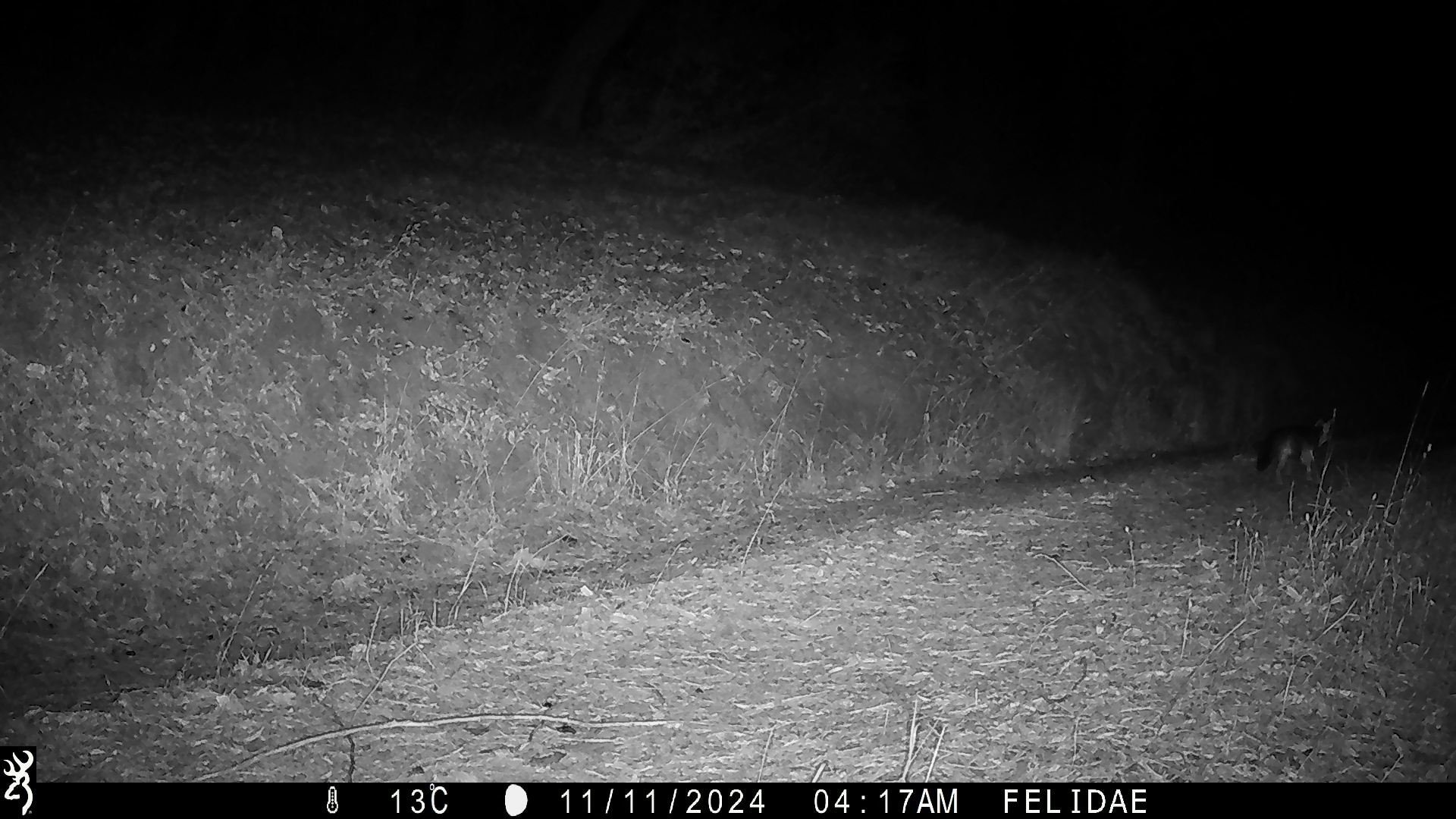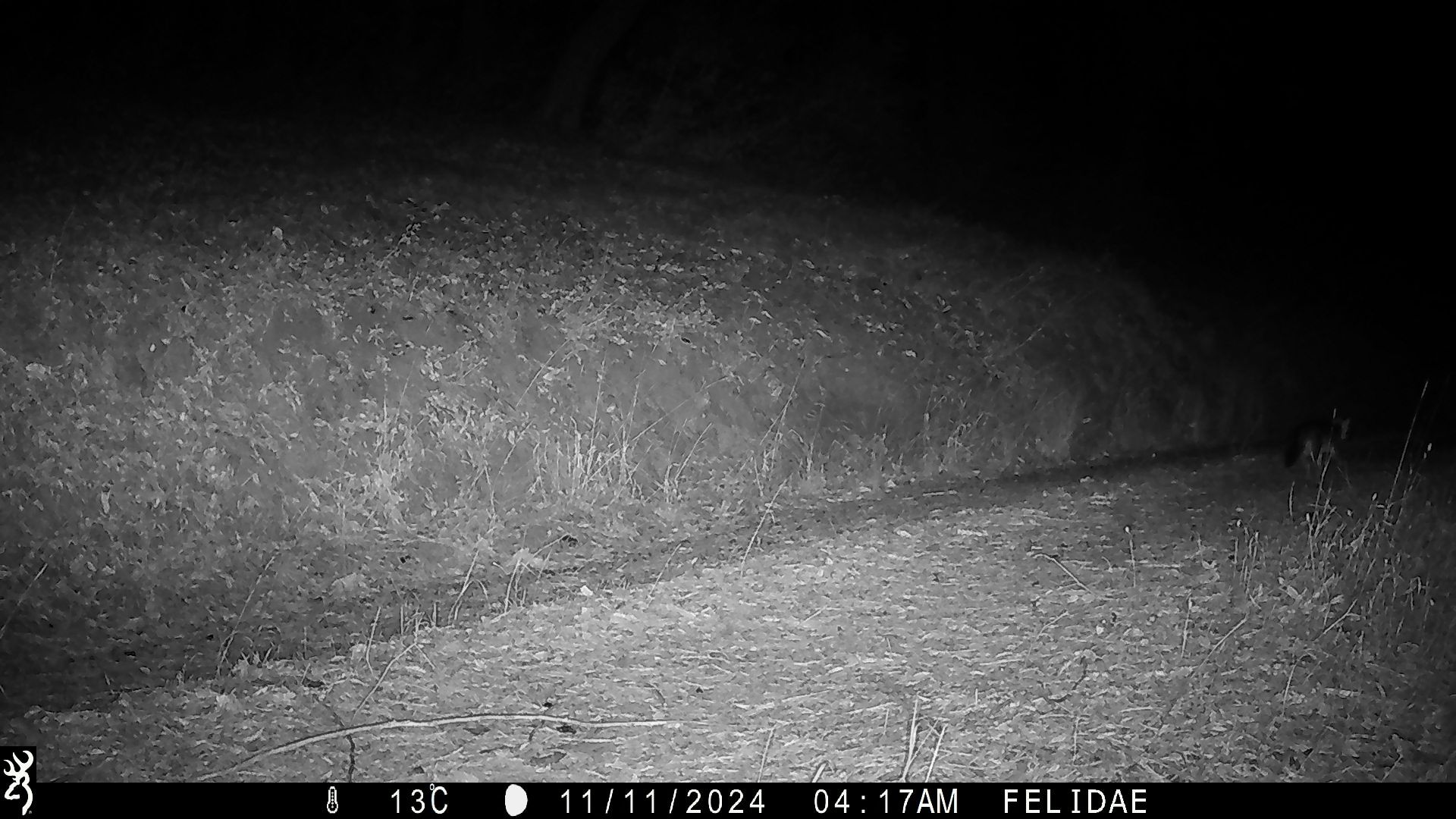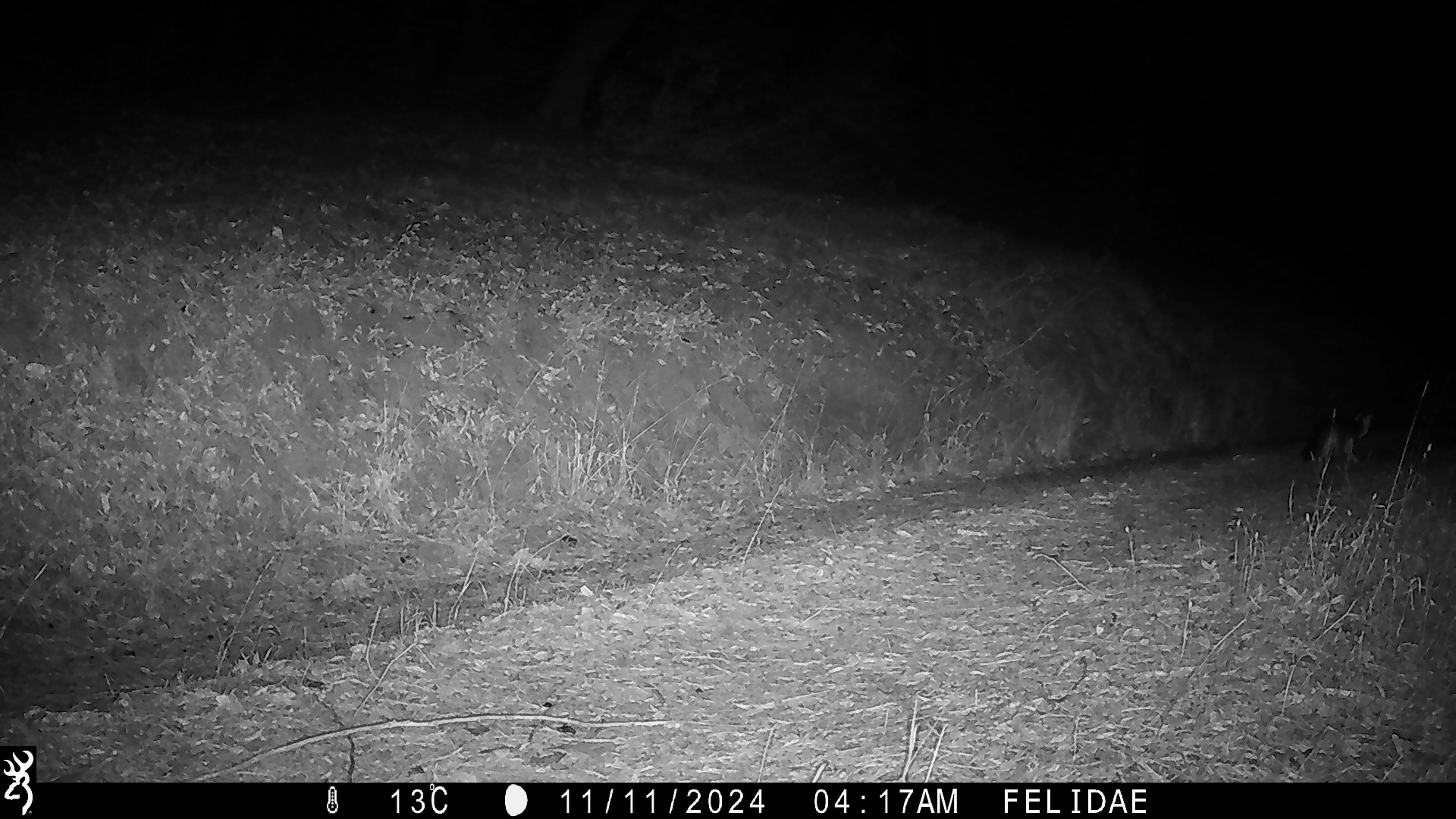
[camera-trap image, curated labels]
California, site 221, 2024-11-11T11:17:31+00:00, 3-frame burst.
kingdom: Animalia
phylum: Chordata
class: Mammalia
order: Carnivora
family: Canidae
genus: Urocyon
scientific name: Urocyon cinereoargenteus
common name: gray fox